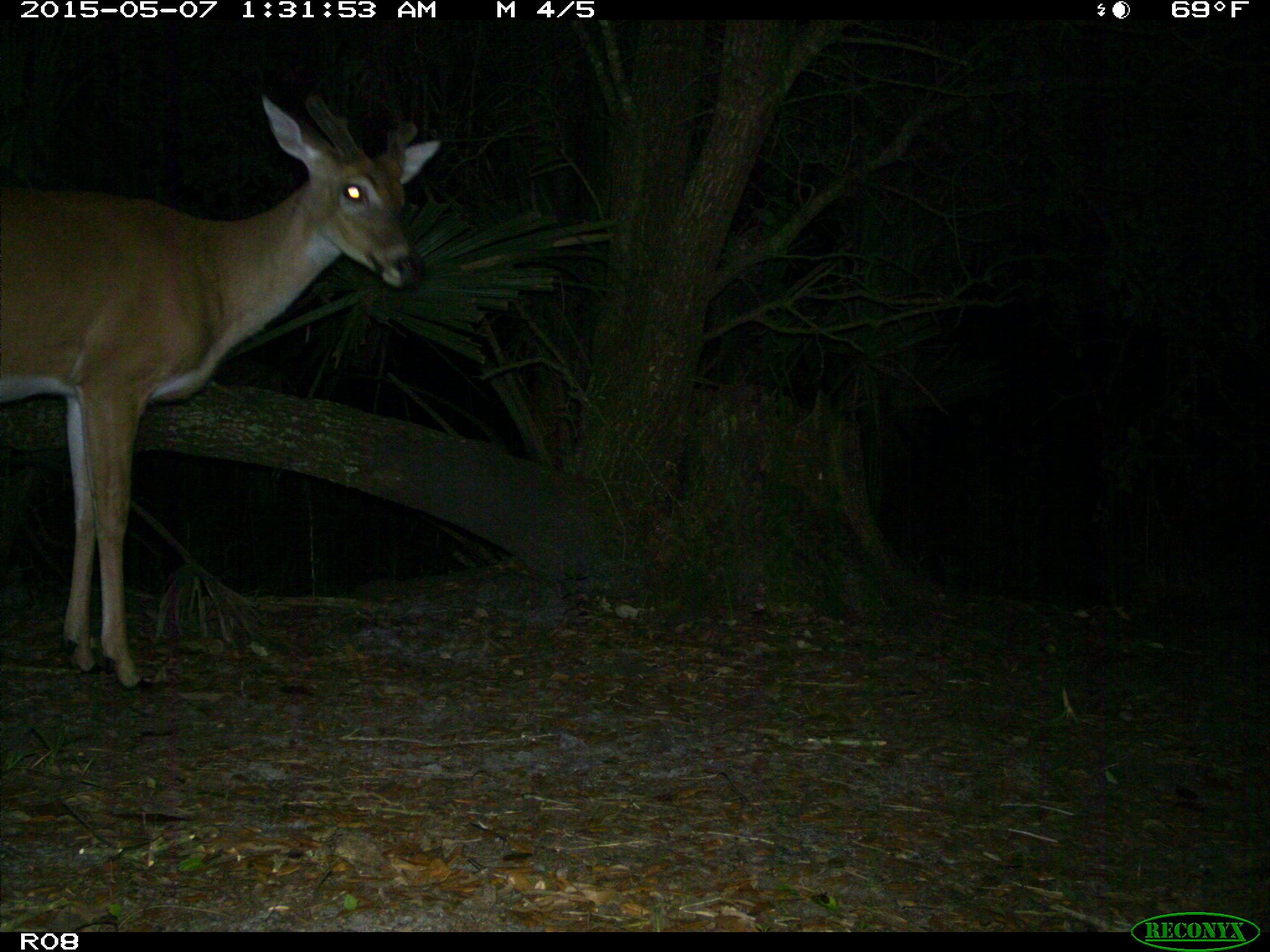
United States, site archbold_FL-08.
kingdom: Animalia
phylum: Chordata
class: Mammalia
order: Artiodactyla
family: Cervidae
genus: Odocoileus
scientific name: Odocoileus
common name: deer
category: unidentified deer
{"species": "unidentified deer (deer) (Odocoileus)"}